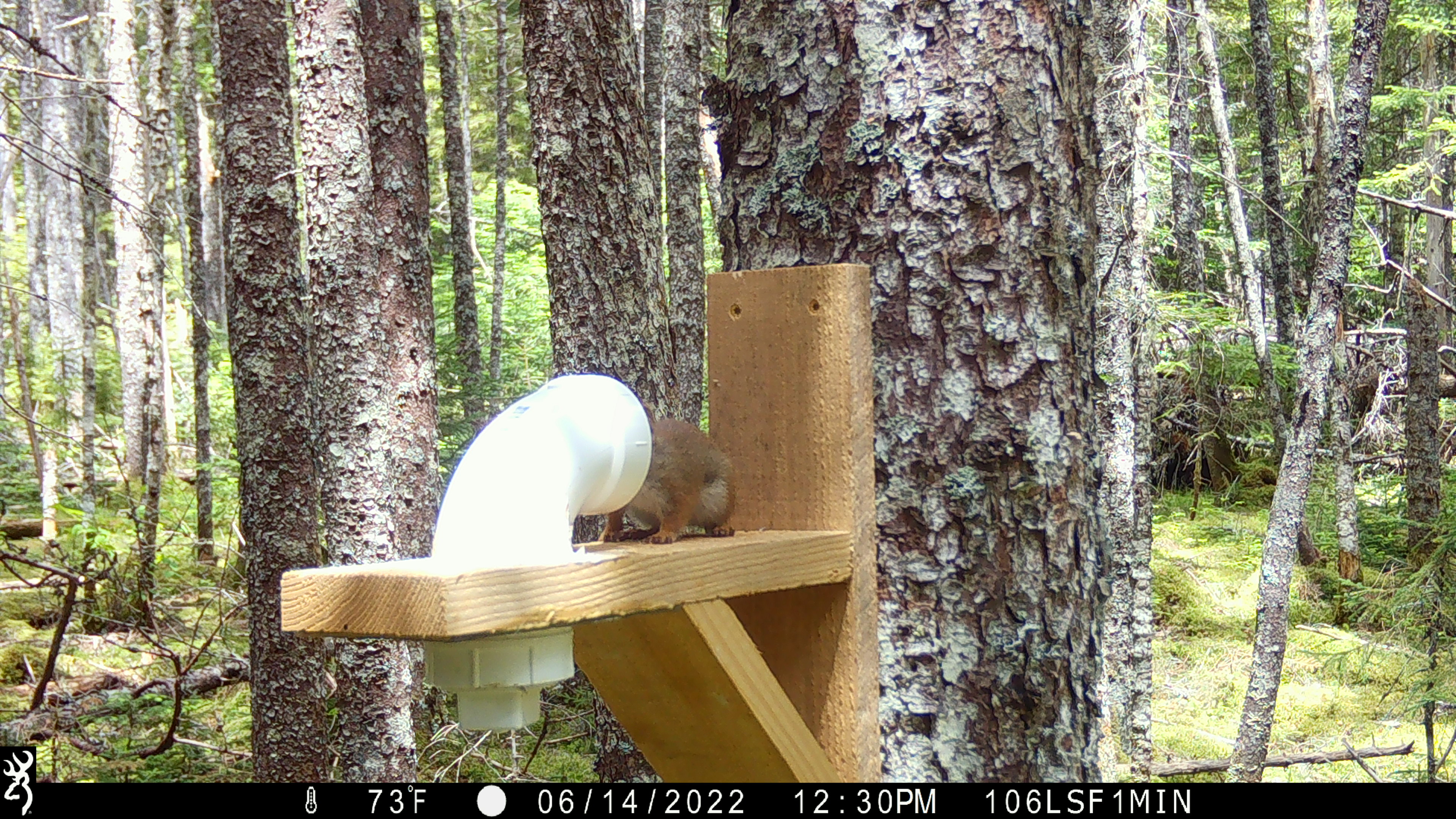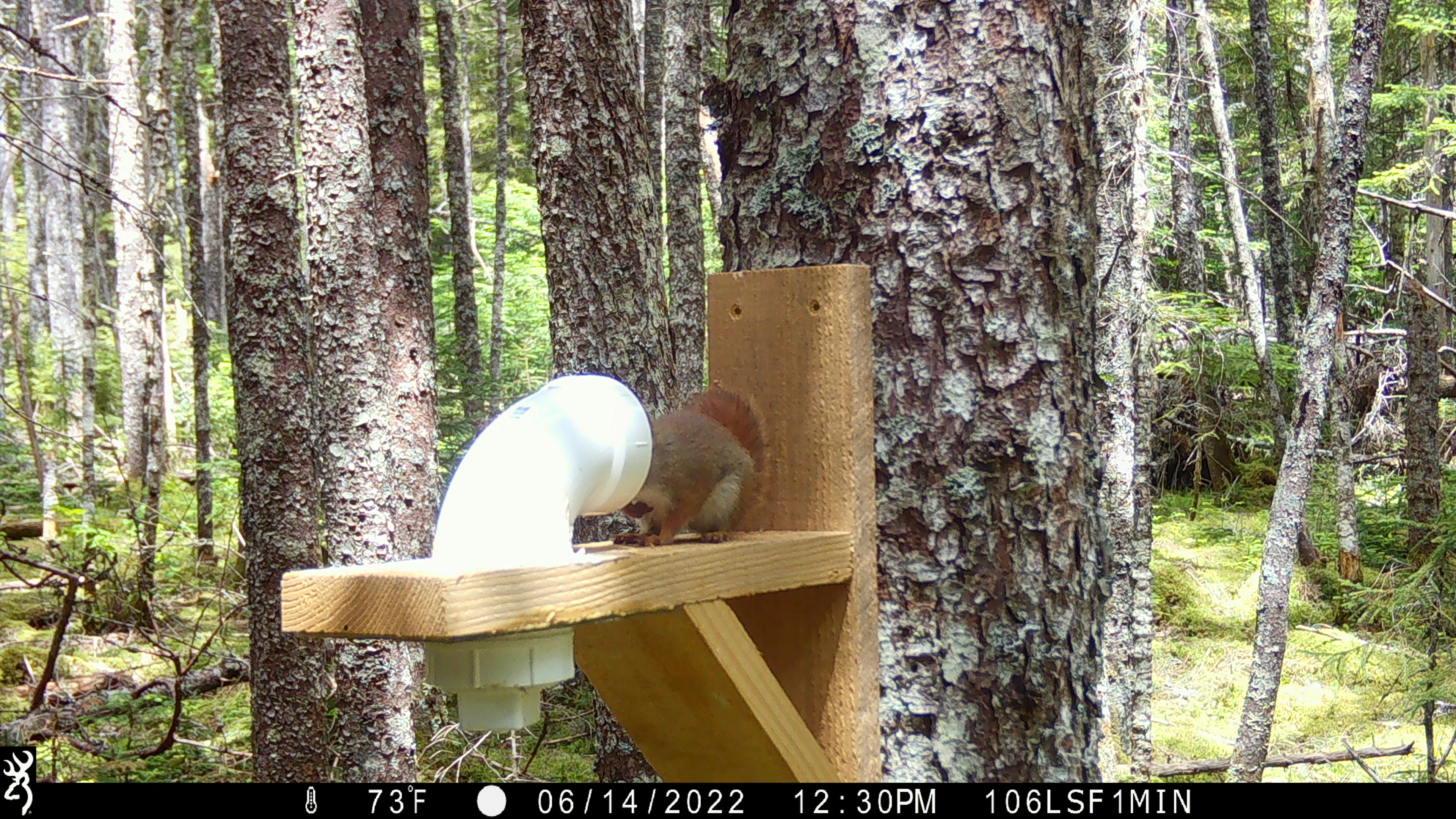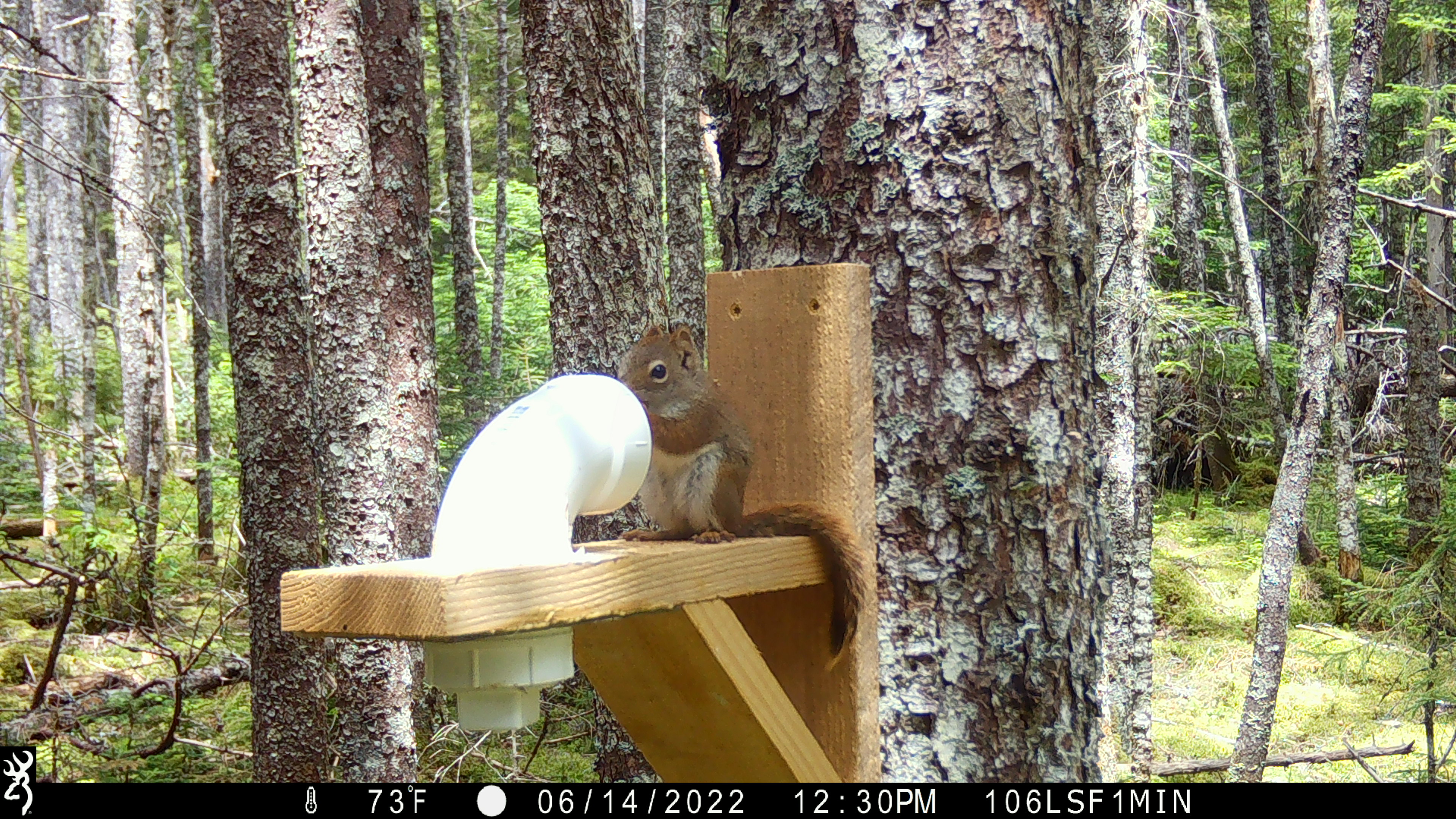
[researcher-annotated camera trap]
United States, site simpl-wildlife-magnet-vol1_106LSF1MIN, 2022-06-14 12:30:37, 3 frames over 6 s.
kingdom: Animalia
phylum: Chordata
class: Mammalia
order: Rodentia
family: Sciuridae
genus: Tamiasciurus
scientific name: Tamiasciurus hudsonicus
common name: red squirrel